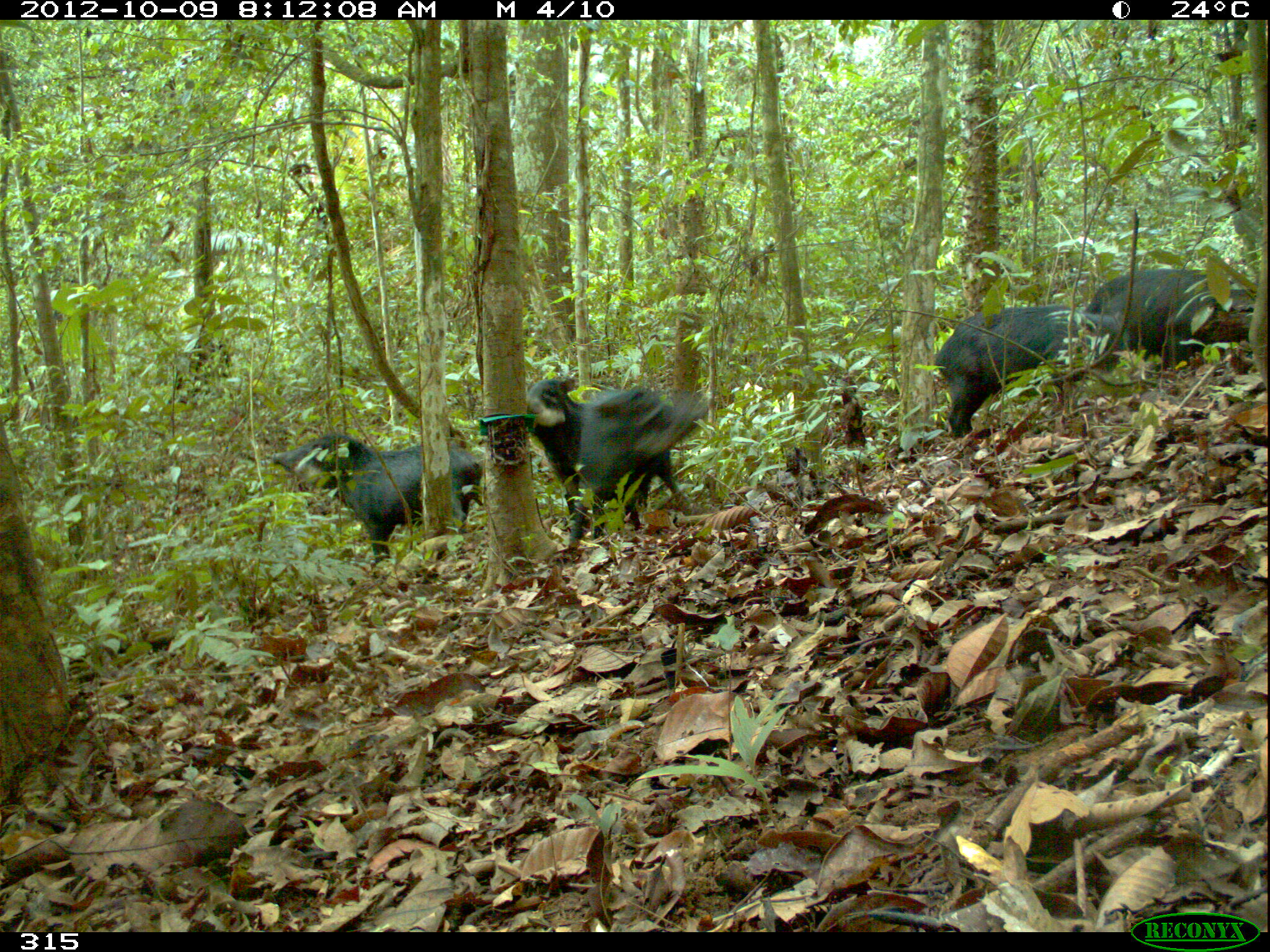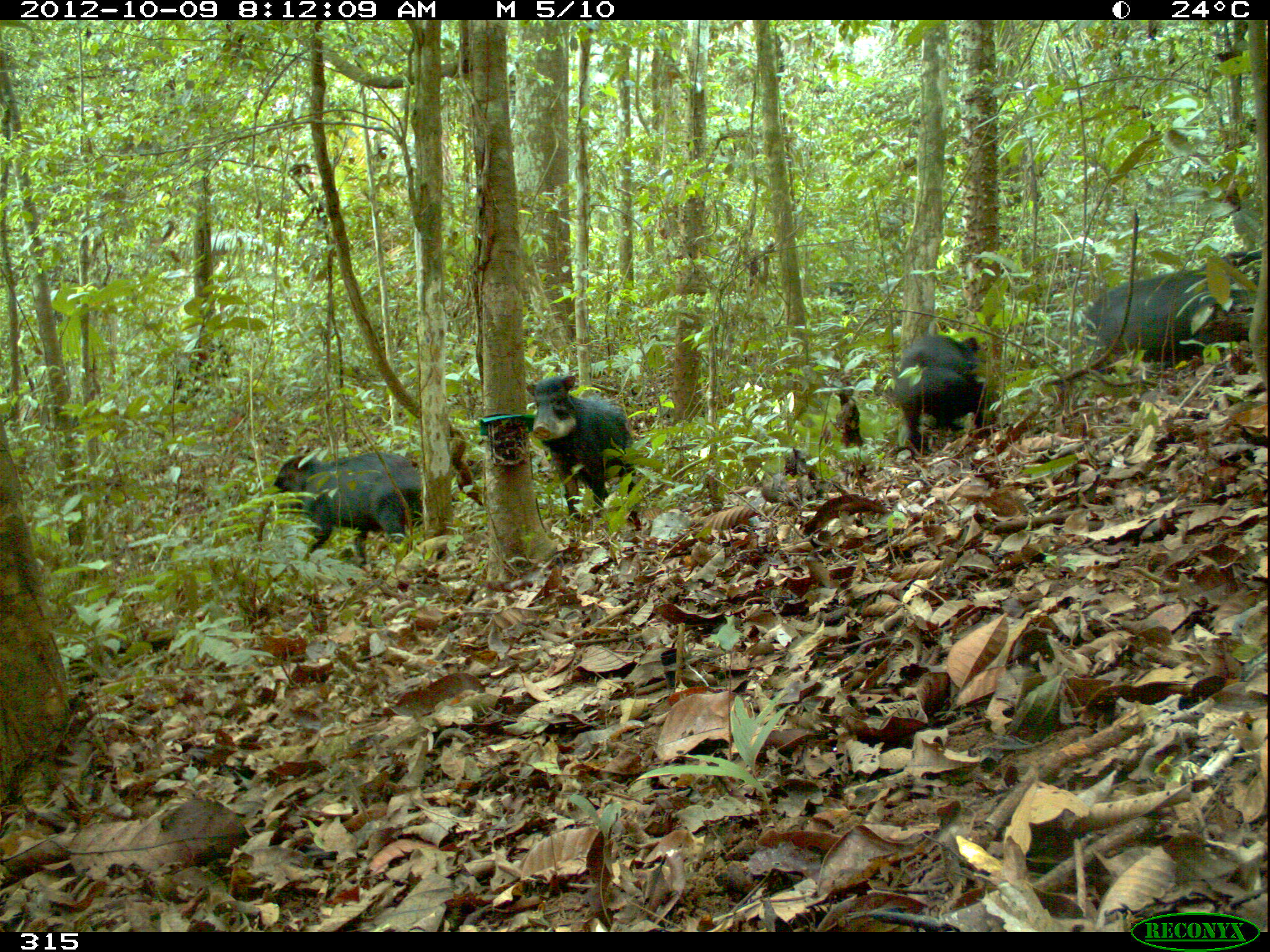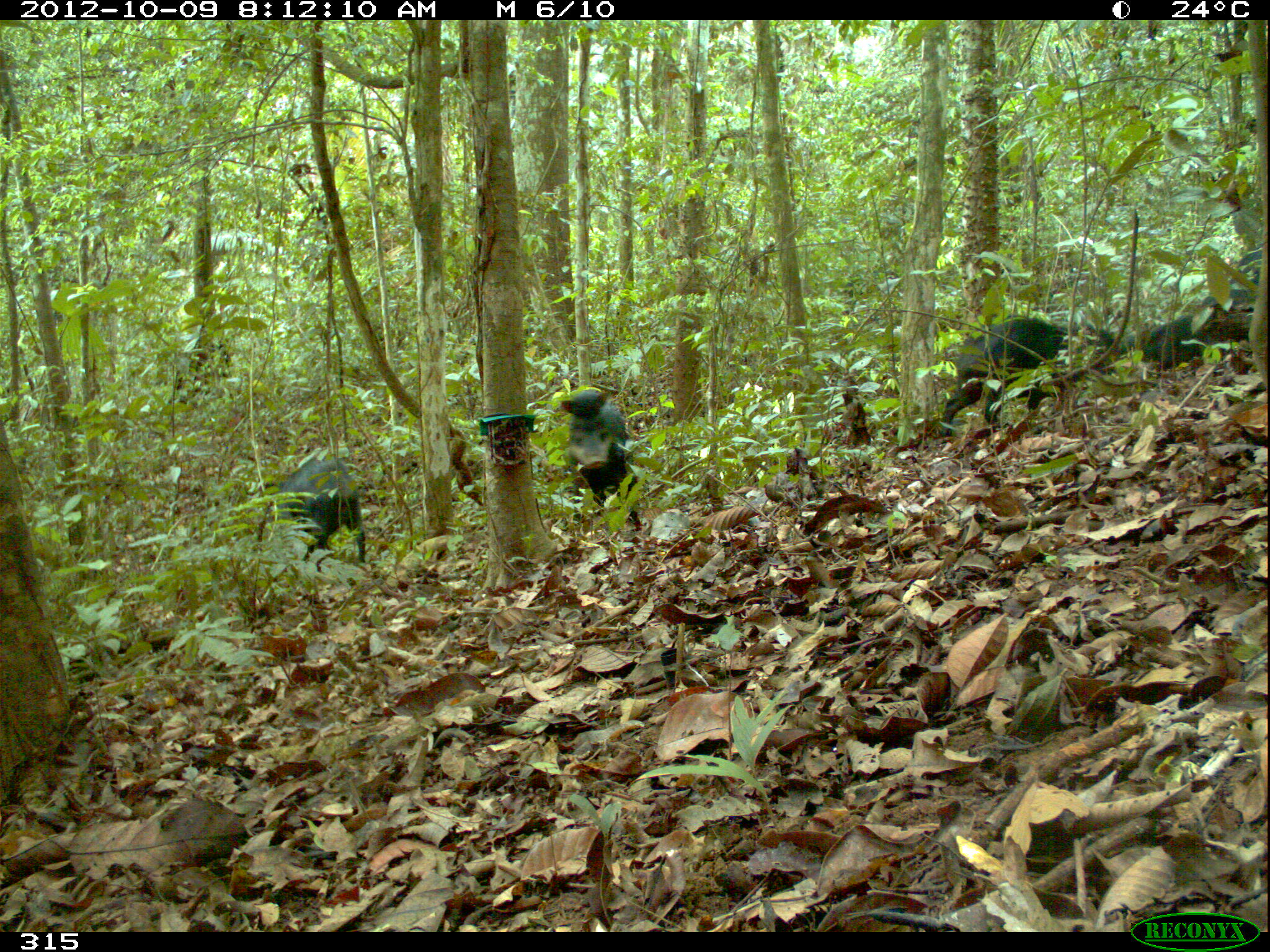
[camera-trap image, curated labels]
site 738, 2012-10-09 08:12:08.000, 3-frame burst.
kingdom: Animalia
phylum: Chordata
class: Mammalia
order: Artiodactyla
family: Tayassuidae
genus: Tayassu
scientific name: Tayassu pecari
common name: white-lipped peccary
Tayassu pecari (white-lipped peccary).